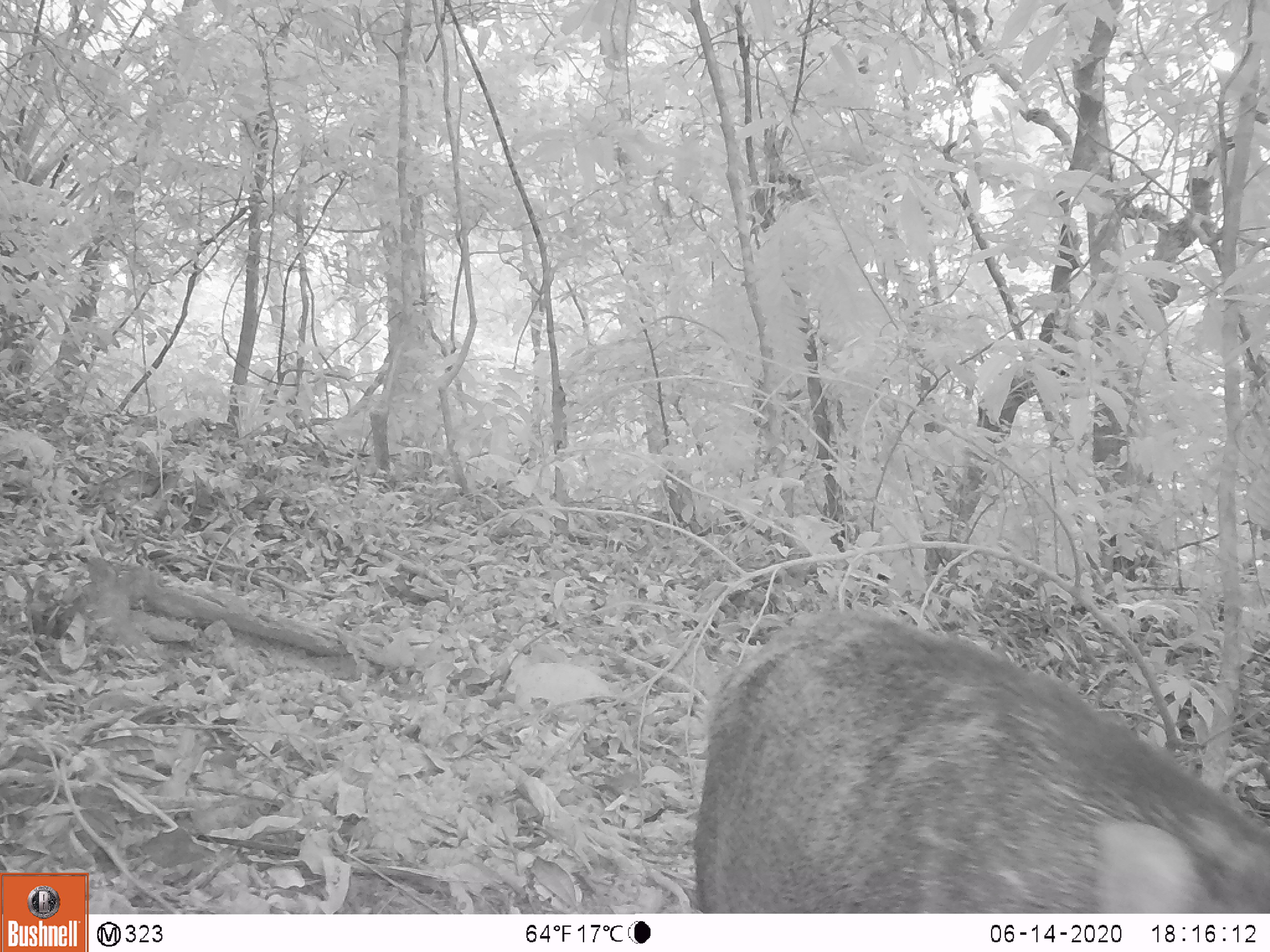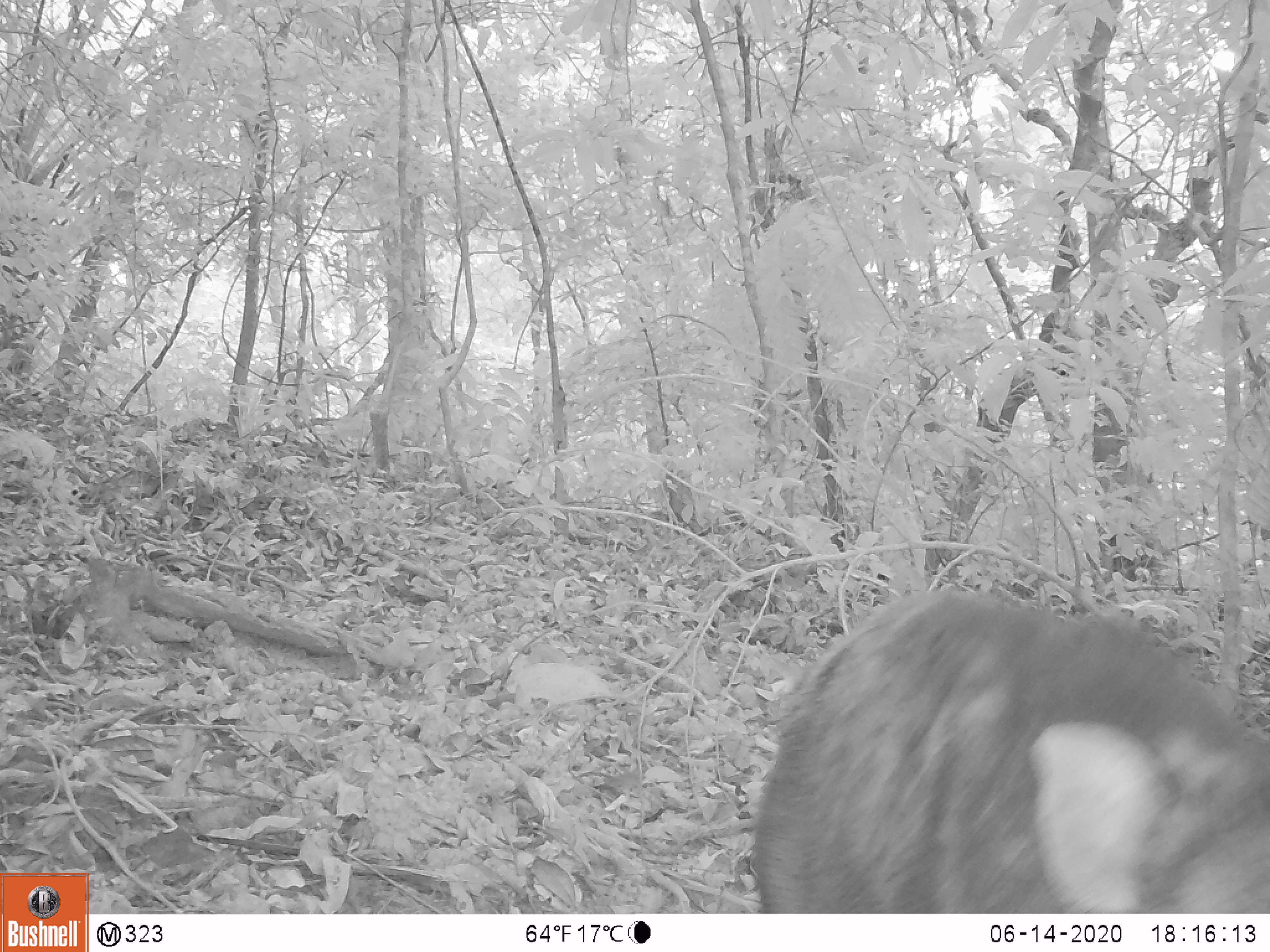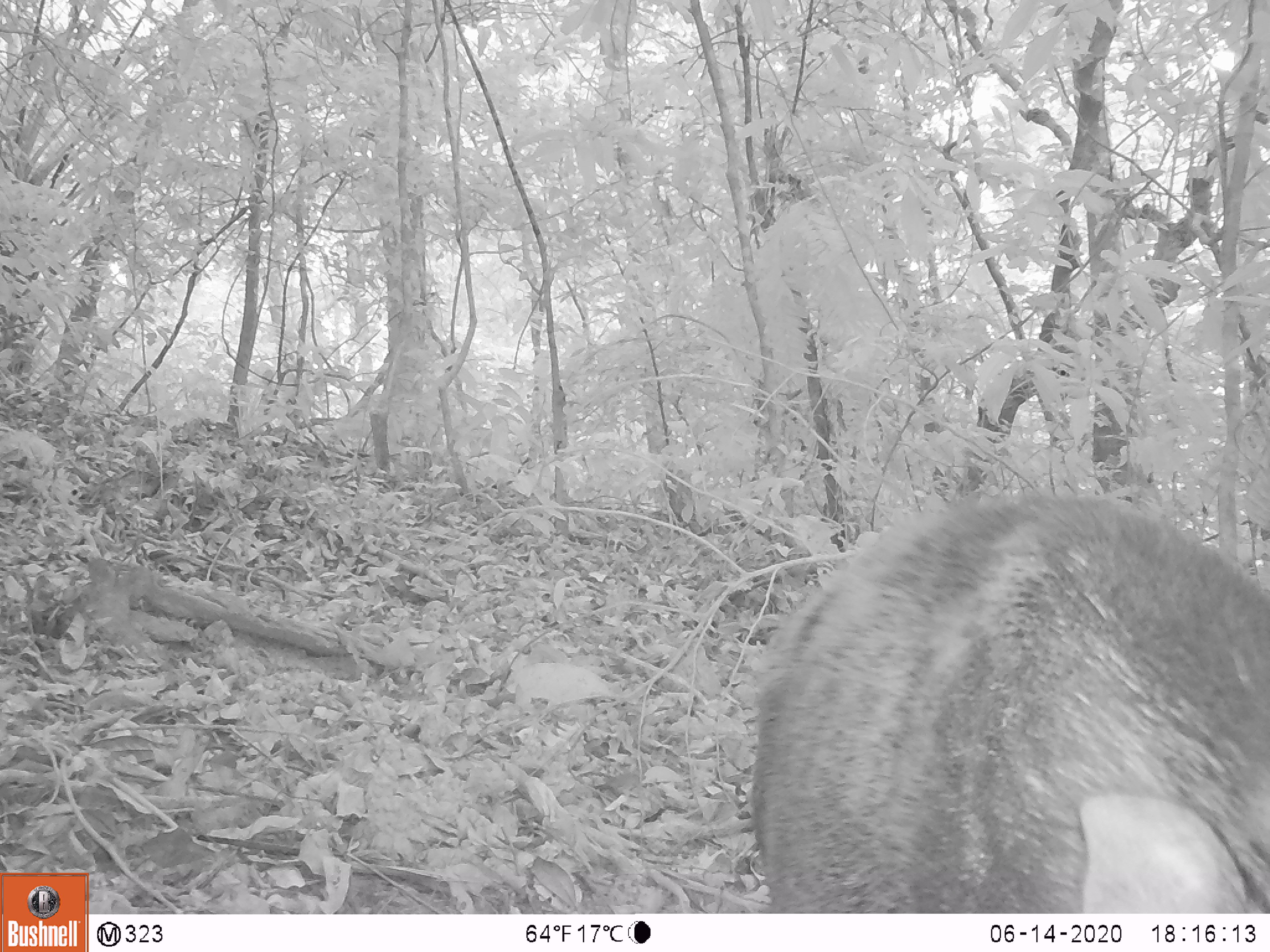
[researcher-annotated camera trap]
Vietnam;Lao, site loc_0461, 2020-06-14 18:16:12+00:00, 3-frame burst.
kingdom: Animalia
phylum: Chordata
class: Mammalia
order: Artiodactyla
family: Suidae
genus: Sus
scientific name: Sus scrofa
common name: eurasian wild pig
Eurasian wild pig (Sus scrofa). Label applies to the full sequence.